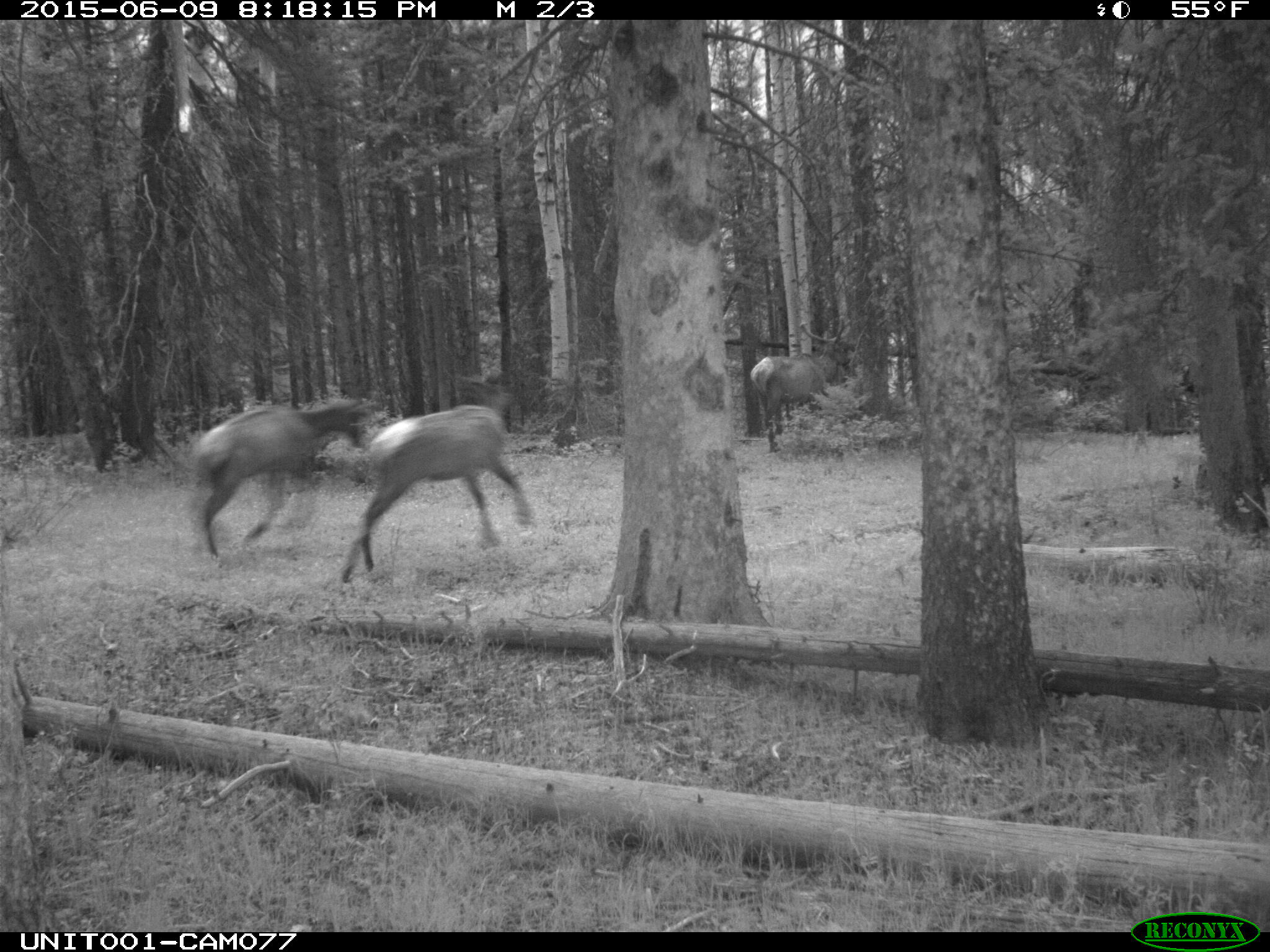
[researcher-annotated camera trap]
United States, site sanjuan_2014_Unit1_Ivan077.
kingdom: Animalia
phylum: Chordata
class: Mammalia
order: Artiodactyla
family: Cervidae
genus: Cervus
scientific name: Cervus elaphus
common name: red deer